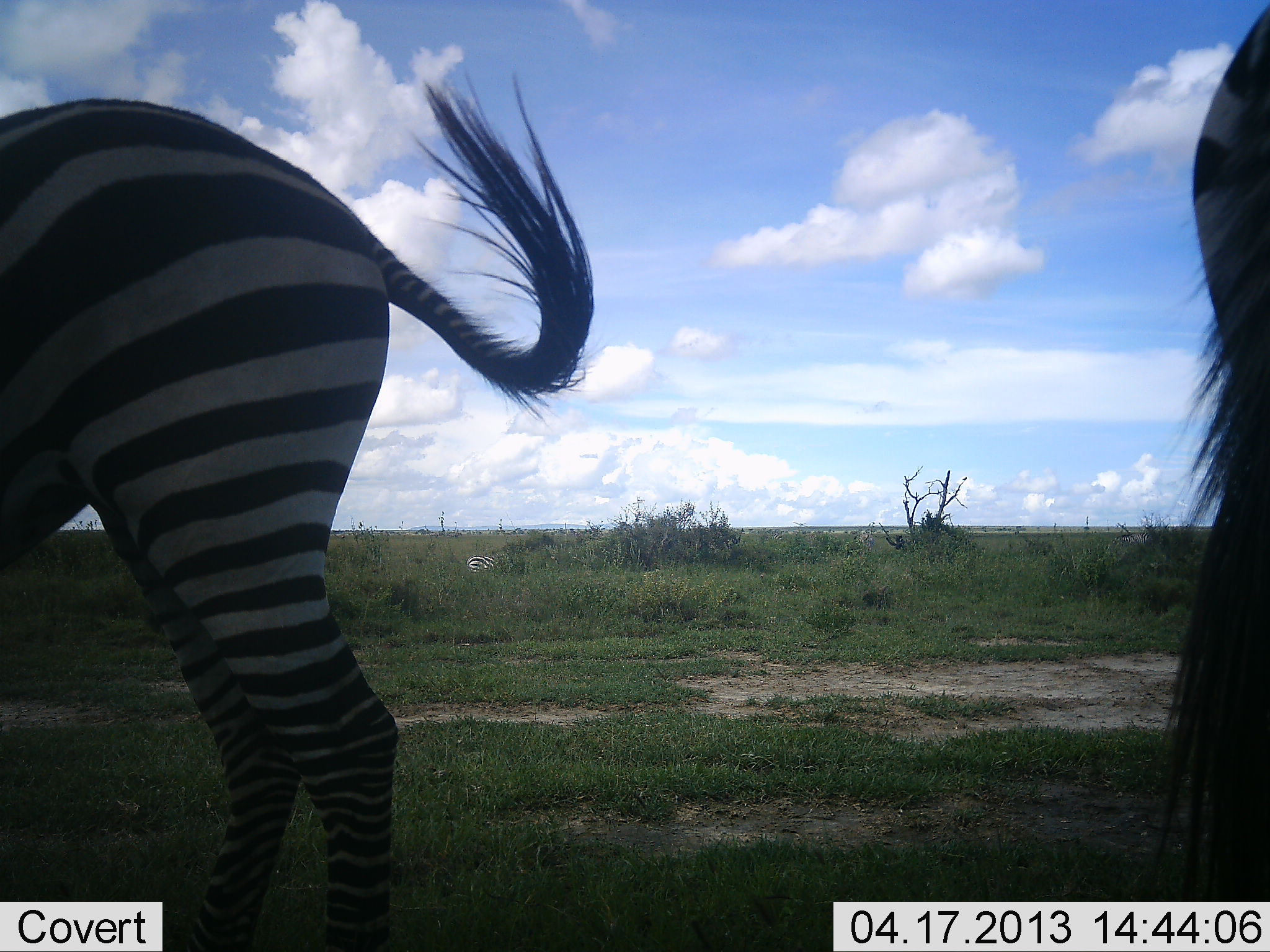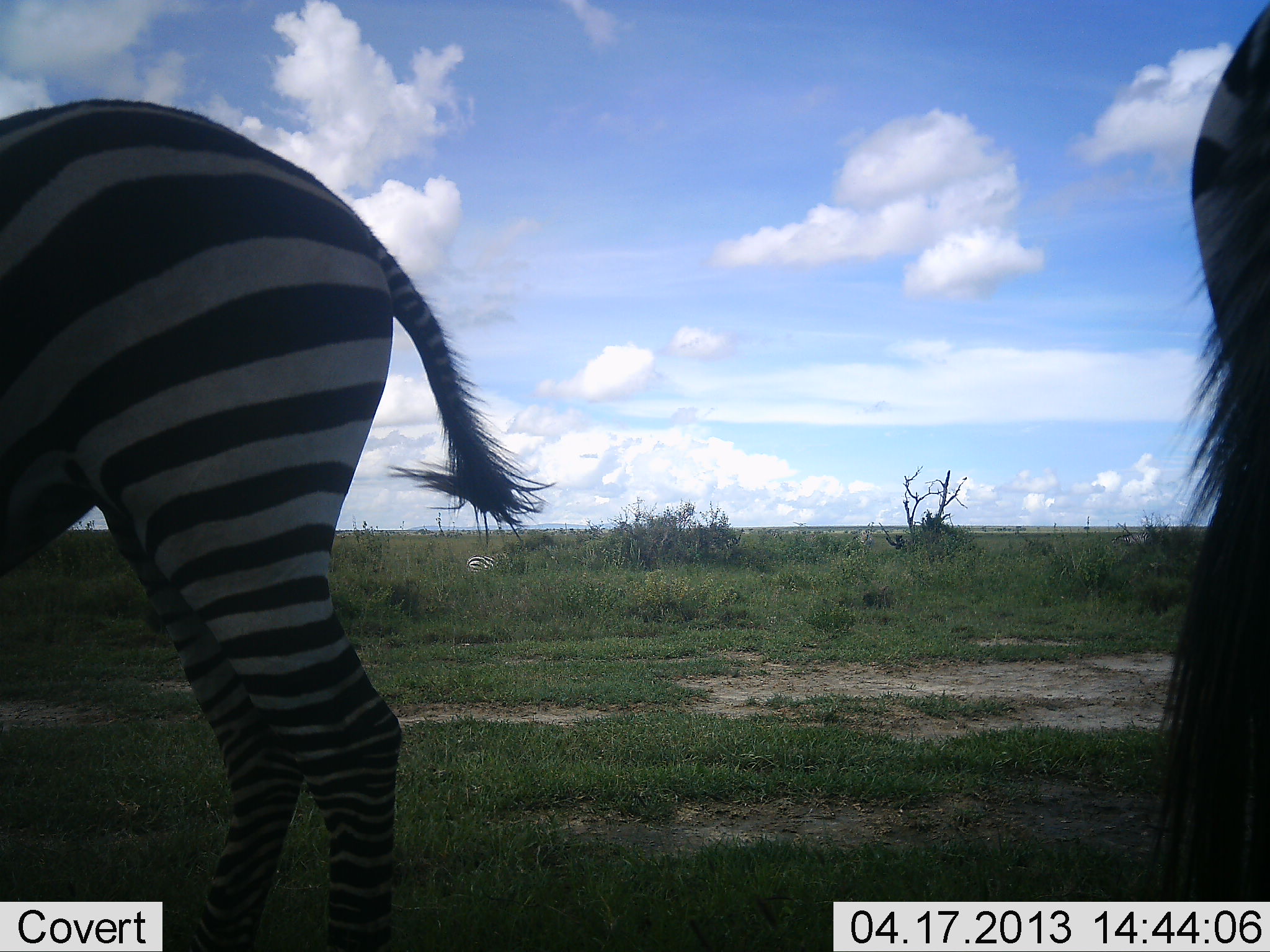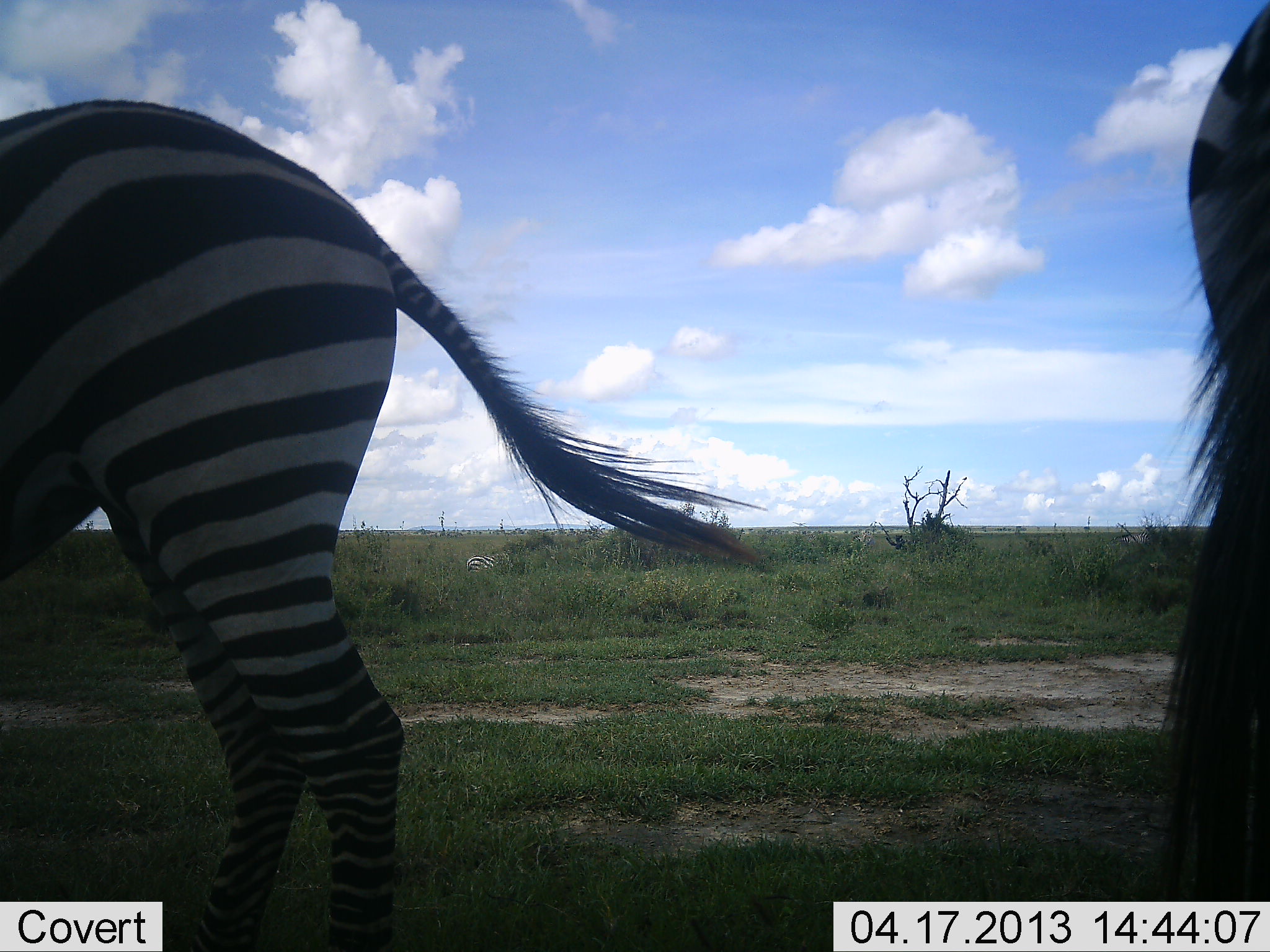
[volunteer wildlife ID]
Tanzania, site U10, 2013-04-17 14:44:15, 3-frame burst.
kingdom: Animalia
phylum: Chordata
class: Mammalia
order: Perissodactyla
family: Equidae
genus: Equus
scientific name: Equus quagga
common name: plains zebra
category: zebra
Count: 2.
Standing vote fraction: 97%.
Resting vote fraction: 6%.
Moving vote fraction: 0%.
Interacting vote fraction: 0%.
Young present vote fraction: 0%.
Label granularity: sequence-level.